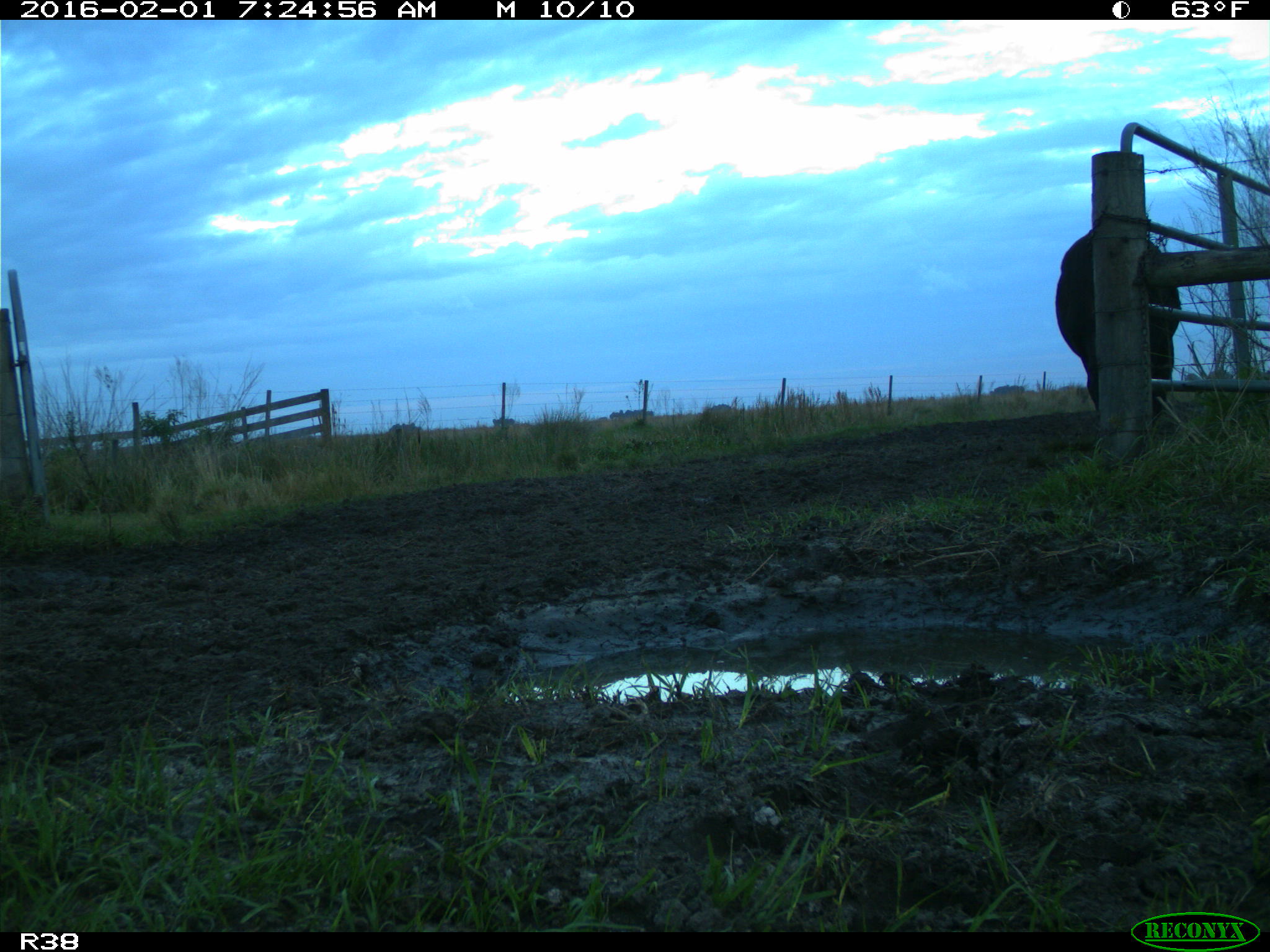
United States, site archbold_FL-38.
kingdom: Animalia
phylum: Chordata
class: Mammalia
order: Artiodactyla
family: Bovidae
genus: Bos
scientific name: Bos taurus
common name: domestic cow